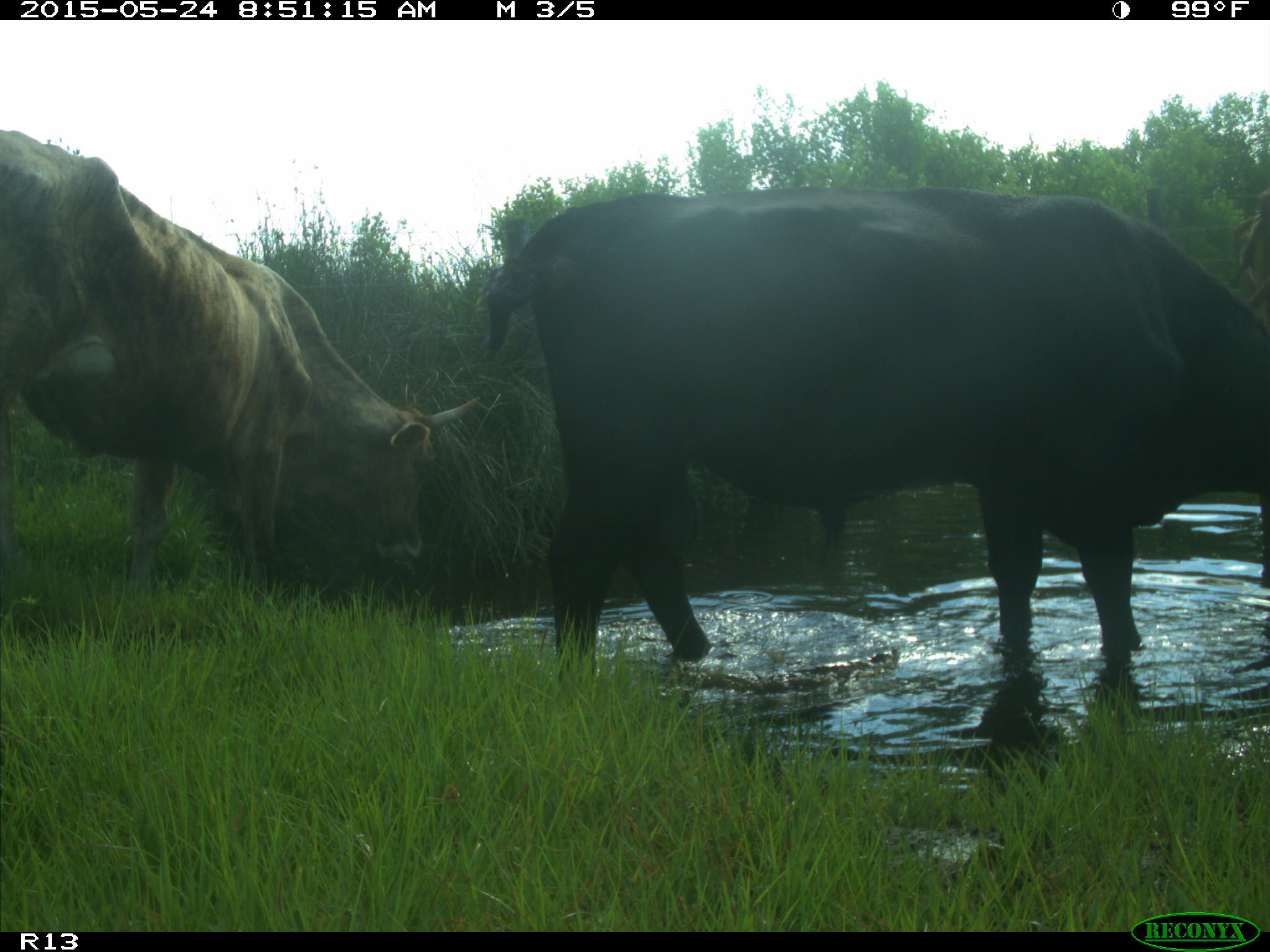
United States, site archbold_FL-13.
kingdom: Animalia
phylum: Chordata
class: Mammalia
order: Artiodactyla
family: Bovidae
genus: Bos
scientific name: Bos taurus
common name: domestic cow